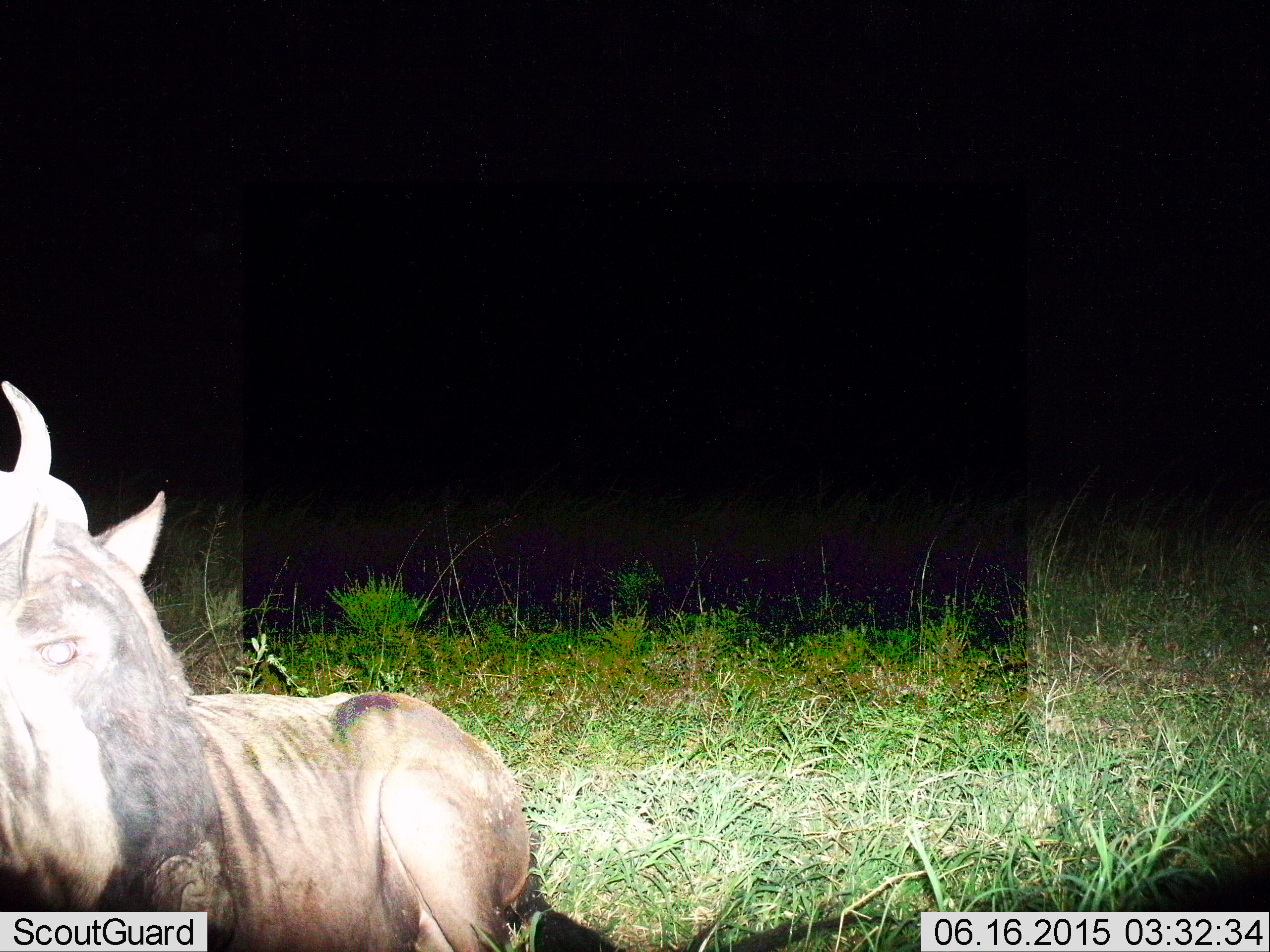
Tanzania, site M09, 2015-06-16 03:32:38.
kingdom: Animalia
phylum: Chordata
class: Mammalia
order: Artiodactyla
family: Bovidae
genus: Connochaetes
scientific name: Connochaetes taurinus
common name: blue wildebeest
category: wildebeest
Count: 1.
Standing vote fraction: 0%.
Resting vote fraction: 80%.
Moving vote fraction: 10%.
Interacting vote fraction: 10%.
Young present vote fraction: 0%.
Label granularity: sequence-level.